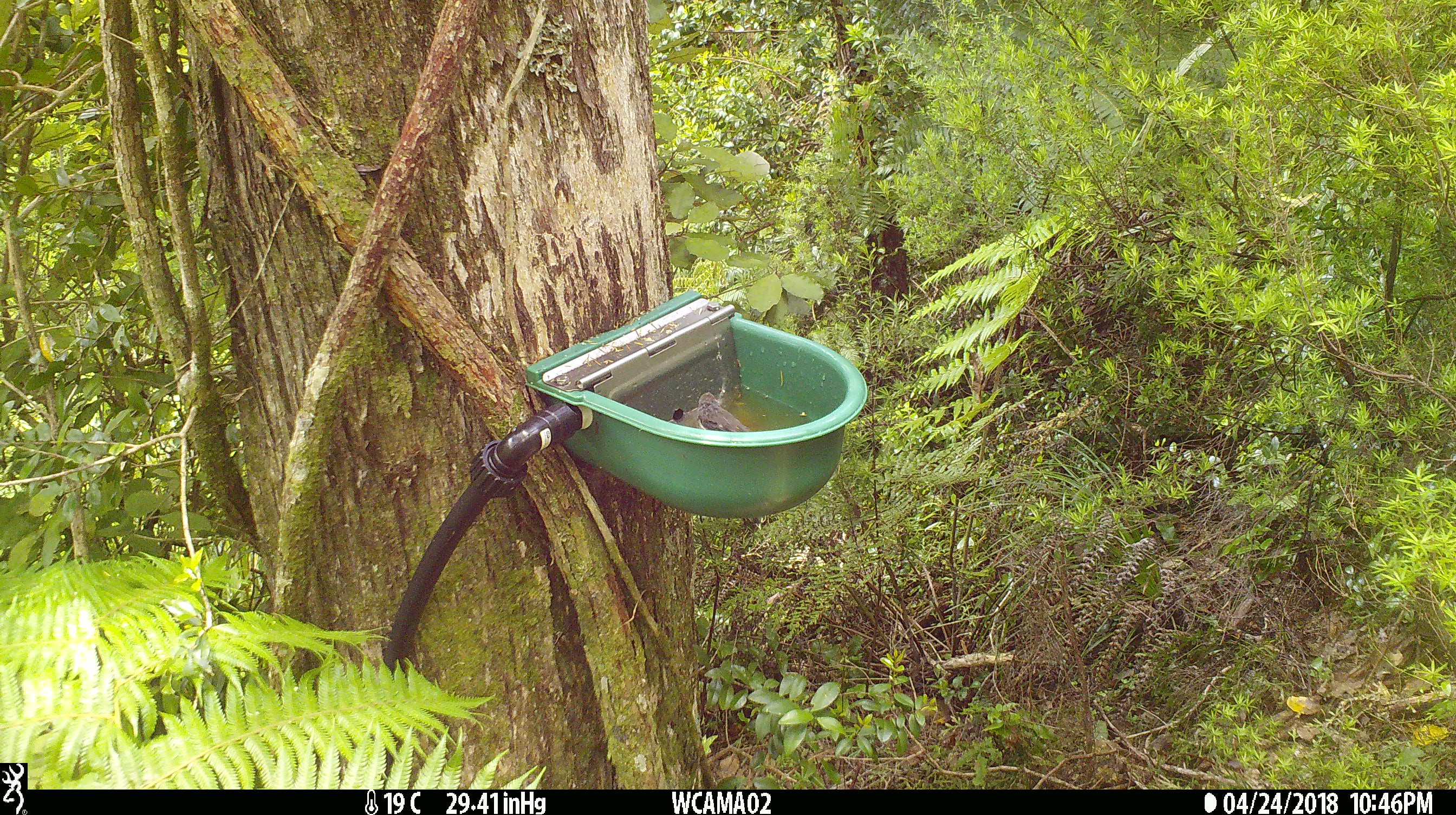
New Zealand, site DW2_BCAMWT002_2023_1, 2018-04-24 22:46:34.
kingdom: Animalia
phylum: Chordata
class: Aves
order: Passeriformes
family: Petroicidae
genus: Petroica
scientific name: Petroica macrocephala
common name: tomtit